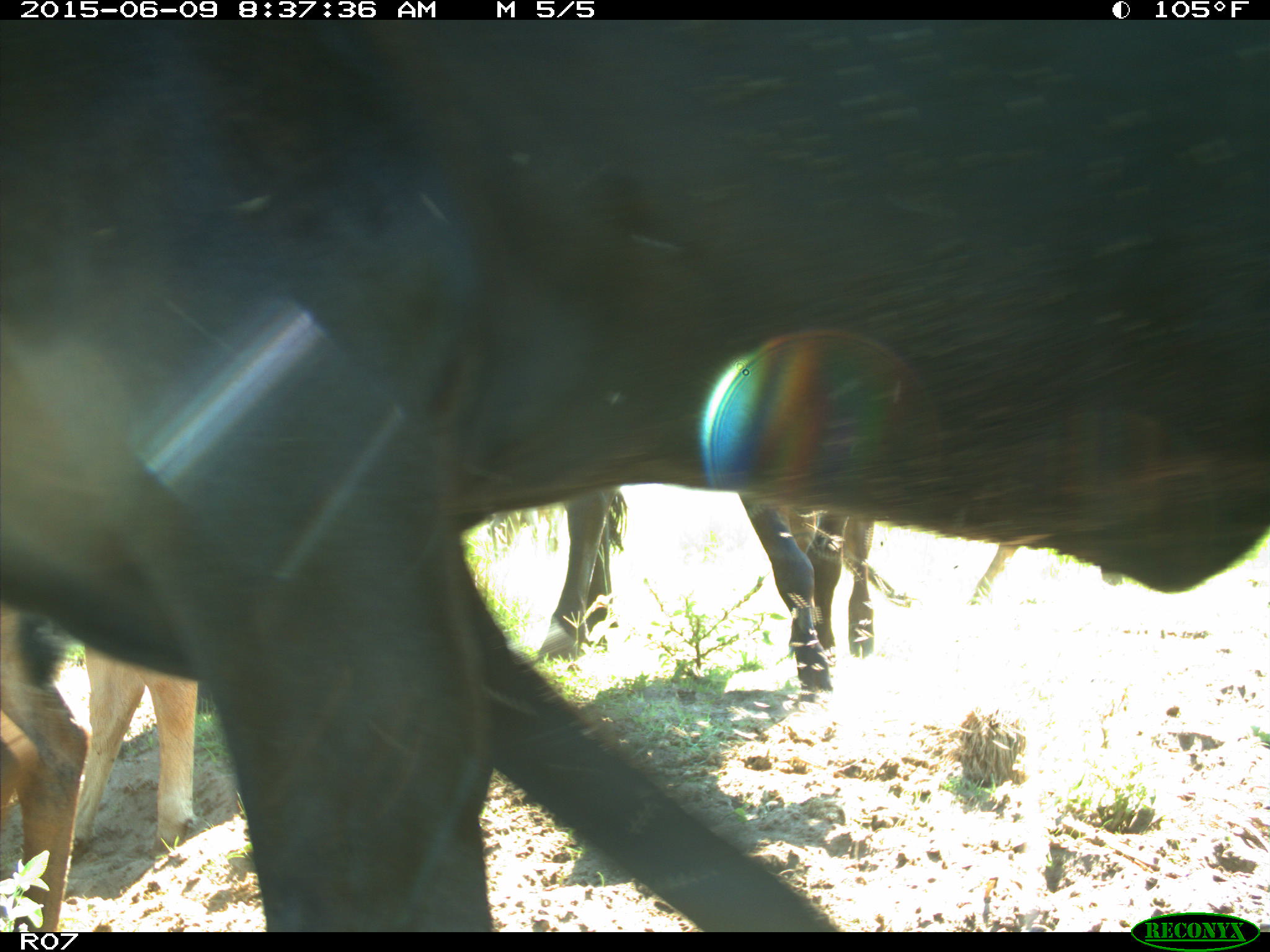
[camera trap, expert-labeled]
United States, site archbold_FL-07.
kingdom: Animalia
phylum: Chordata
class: Mammalia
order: Artiodactyla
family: Bovidae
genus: Bos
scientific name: Bos taurus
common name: domestic cow